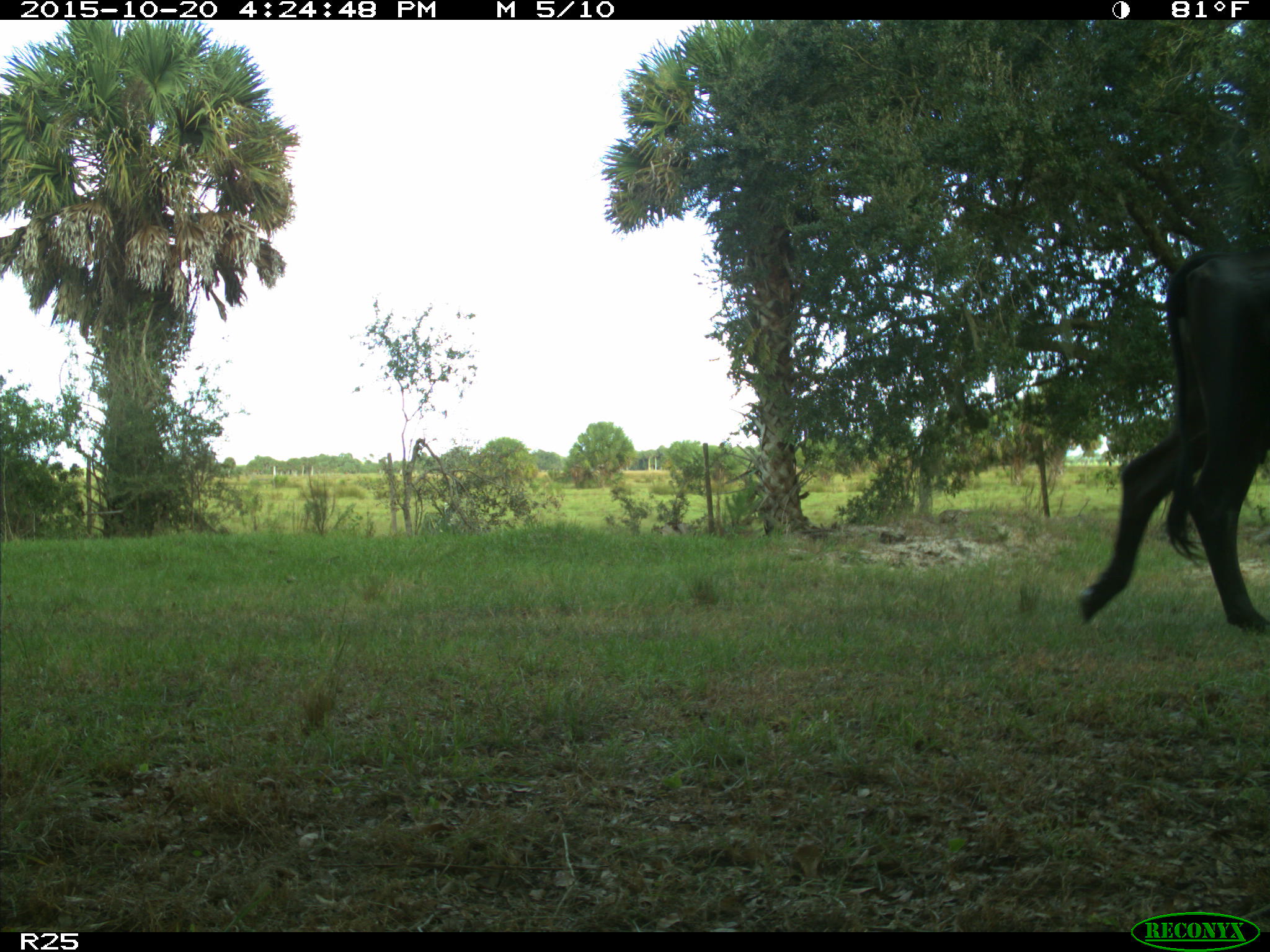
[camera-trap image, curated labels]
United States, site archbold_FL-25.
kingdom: Animalia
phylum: Chordata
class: Mammalia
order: Artiodactyla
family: Bovidae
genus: Bos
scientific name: Bos taurus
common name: domestic cow